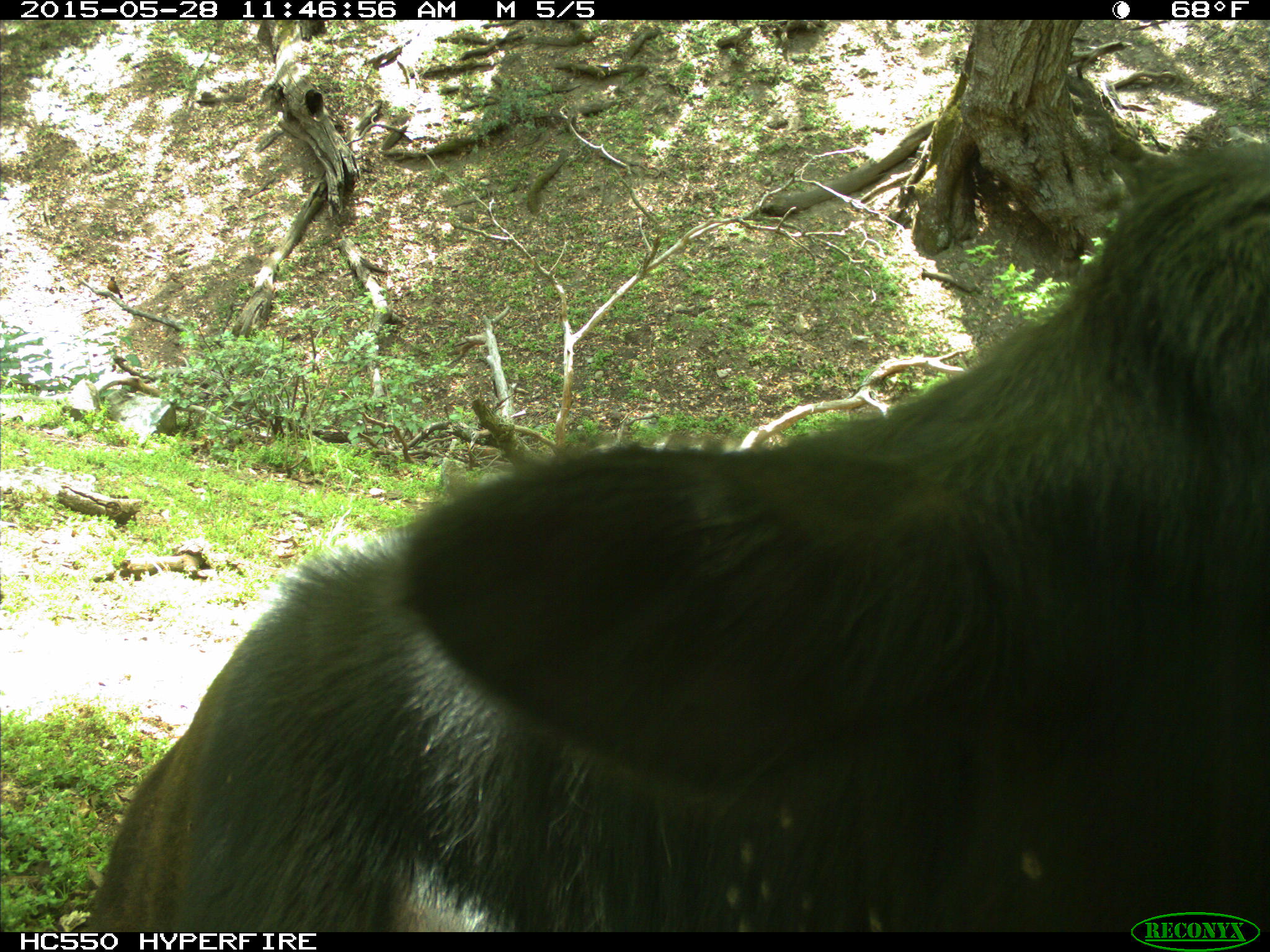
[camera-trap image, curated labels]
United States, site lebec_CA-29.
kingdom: Animalia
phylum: Chordata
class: Mammalia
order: Artiodactyla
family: Bovidae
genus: Bos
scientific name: Bos taurus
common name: domestic cow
Bos taurus (domestic cow).